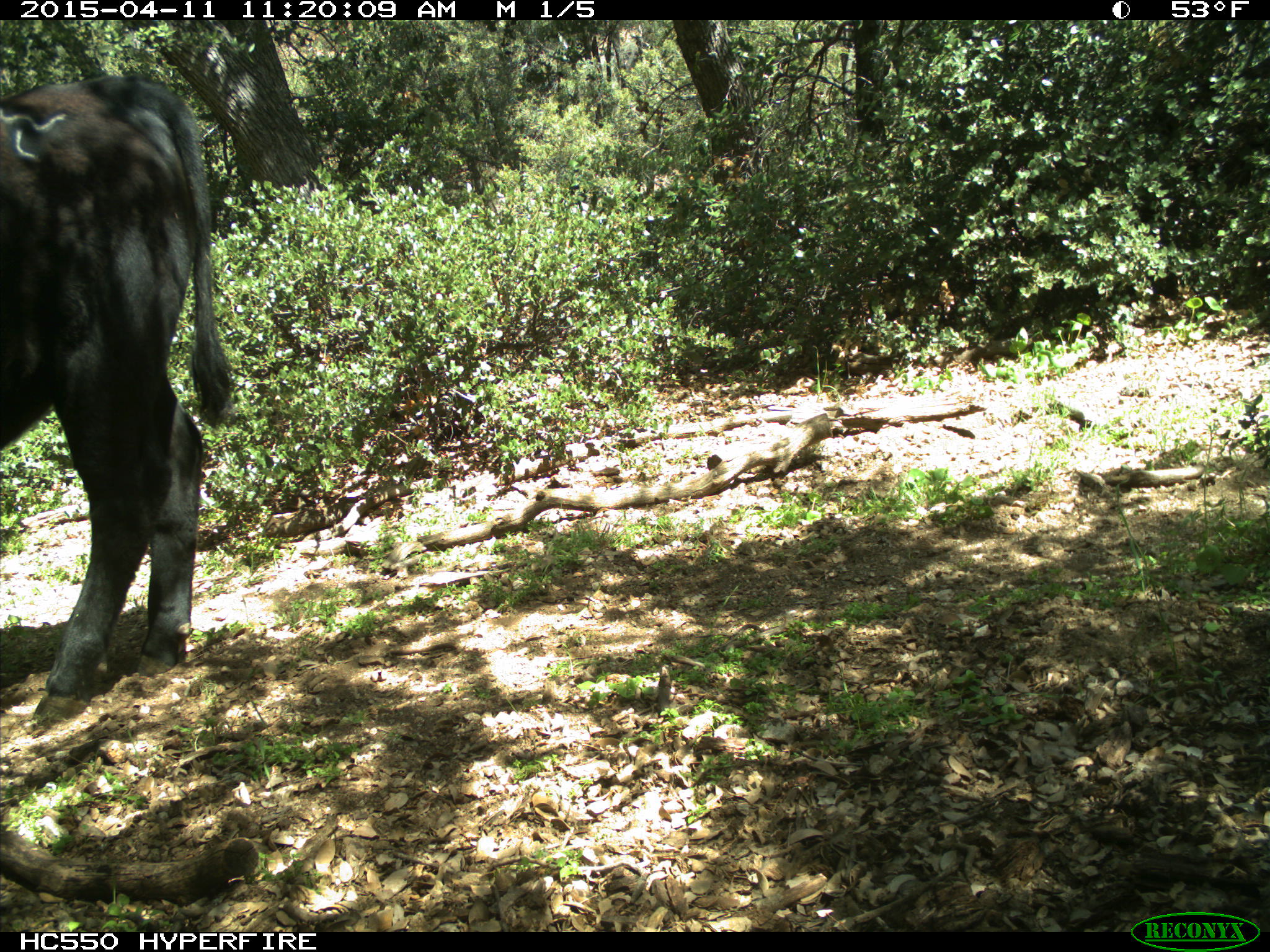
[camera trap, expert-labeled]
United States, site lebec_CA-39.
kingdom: Animalia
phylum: Chordata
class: Mammalia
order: Artiodactyla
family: Bovidae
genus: Bos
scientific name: Bos taurus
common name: domestic cow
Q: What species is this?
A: Bos taurus (domestic cow).